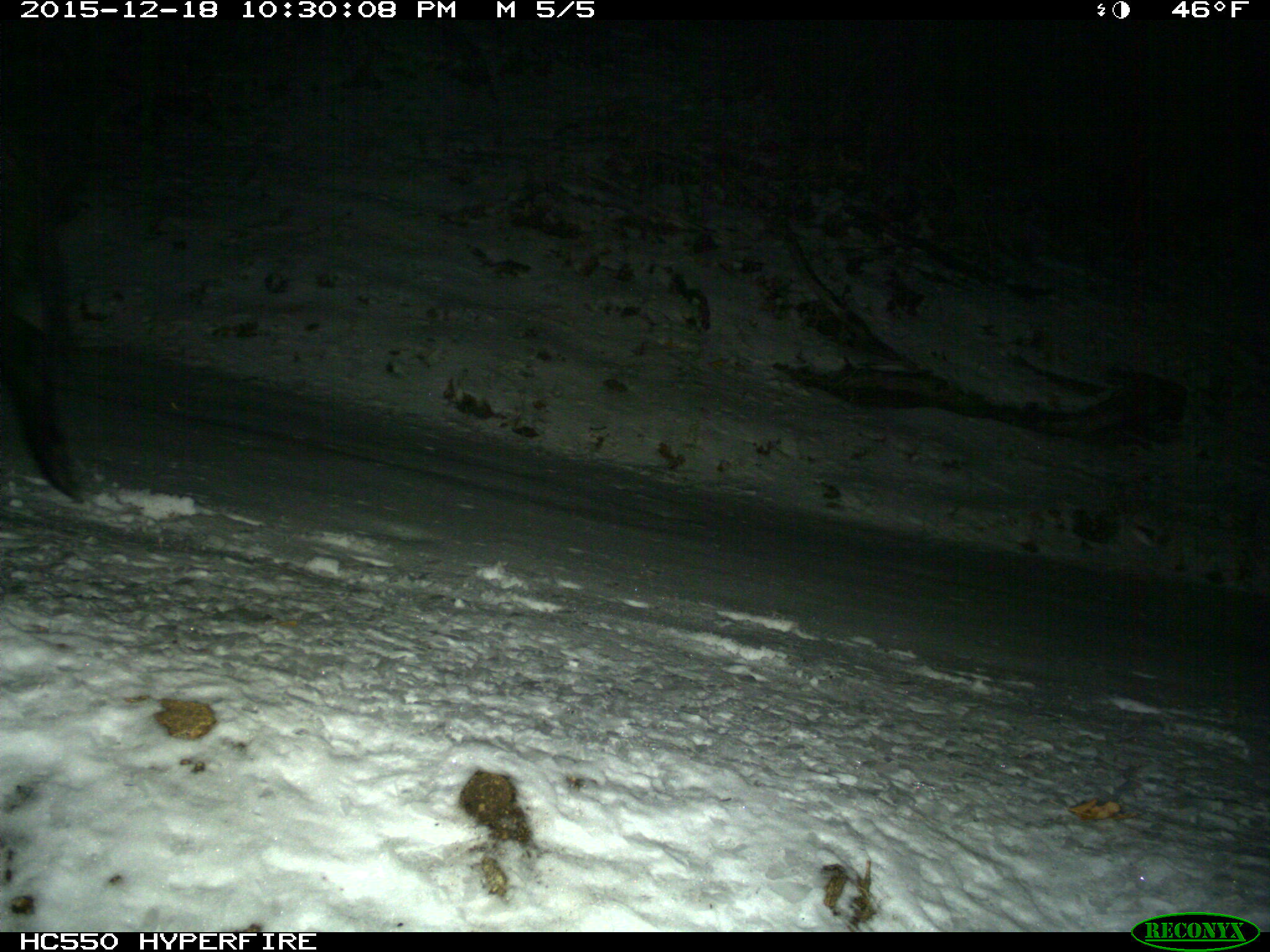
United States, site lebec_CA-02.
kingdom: Animalia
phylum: Chordata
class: Mammalia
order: Artiodactyla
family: Suidae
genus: Sus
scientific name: Sus scrofa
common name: wild boar